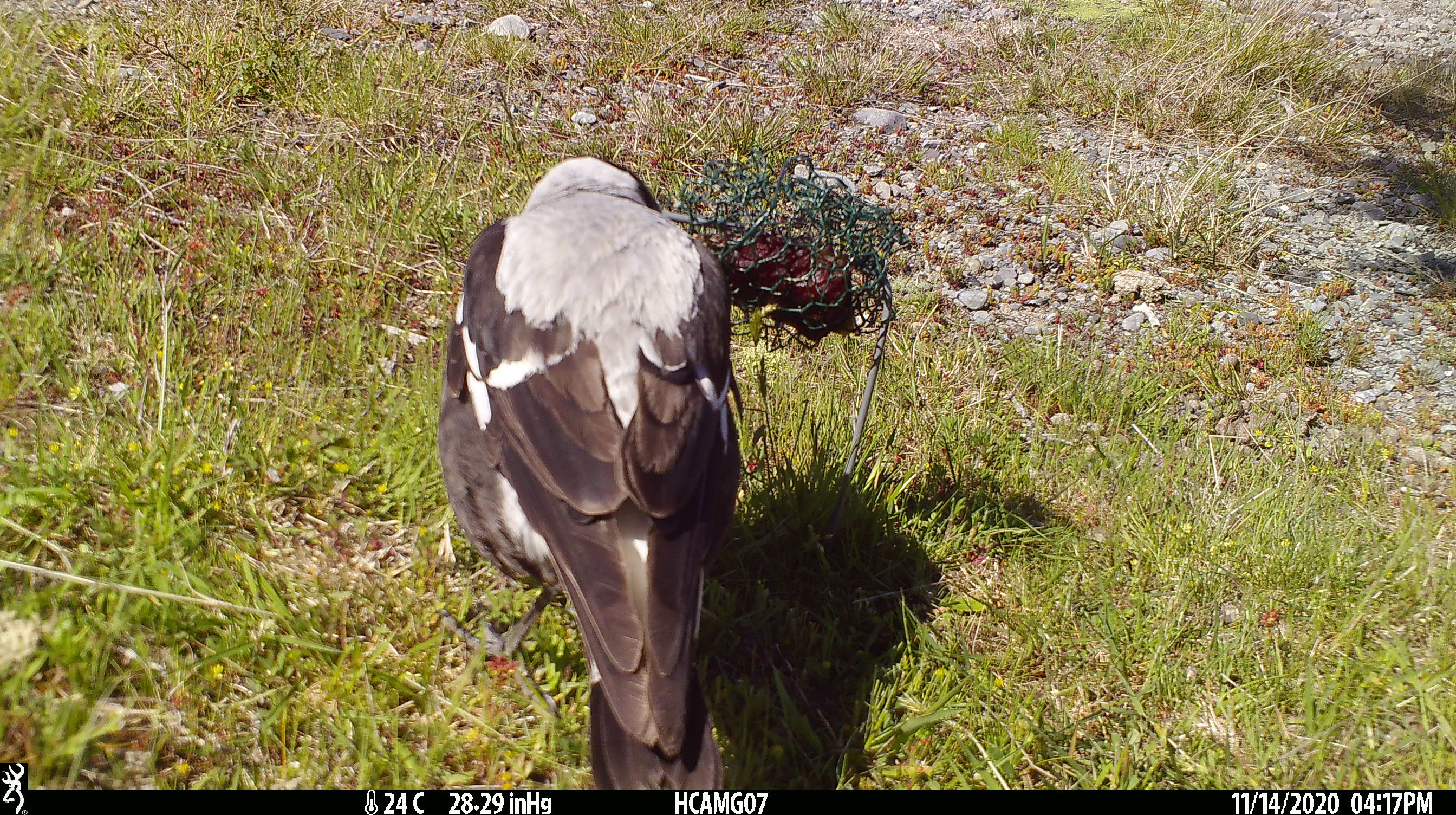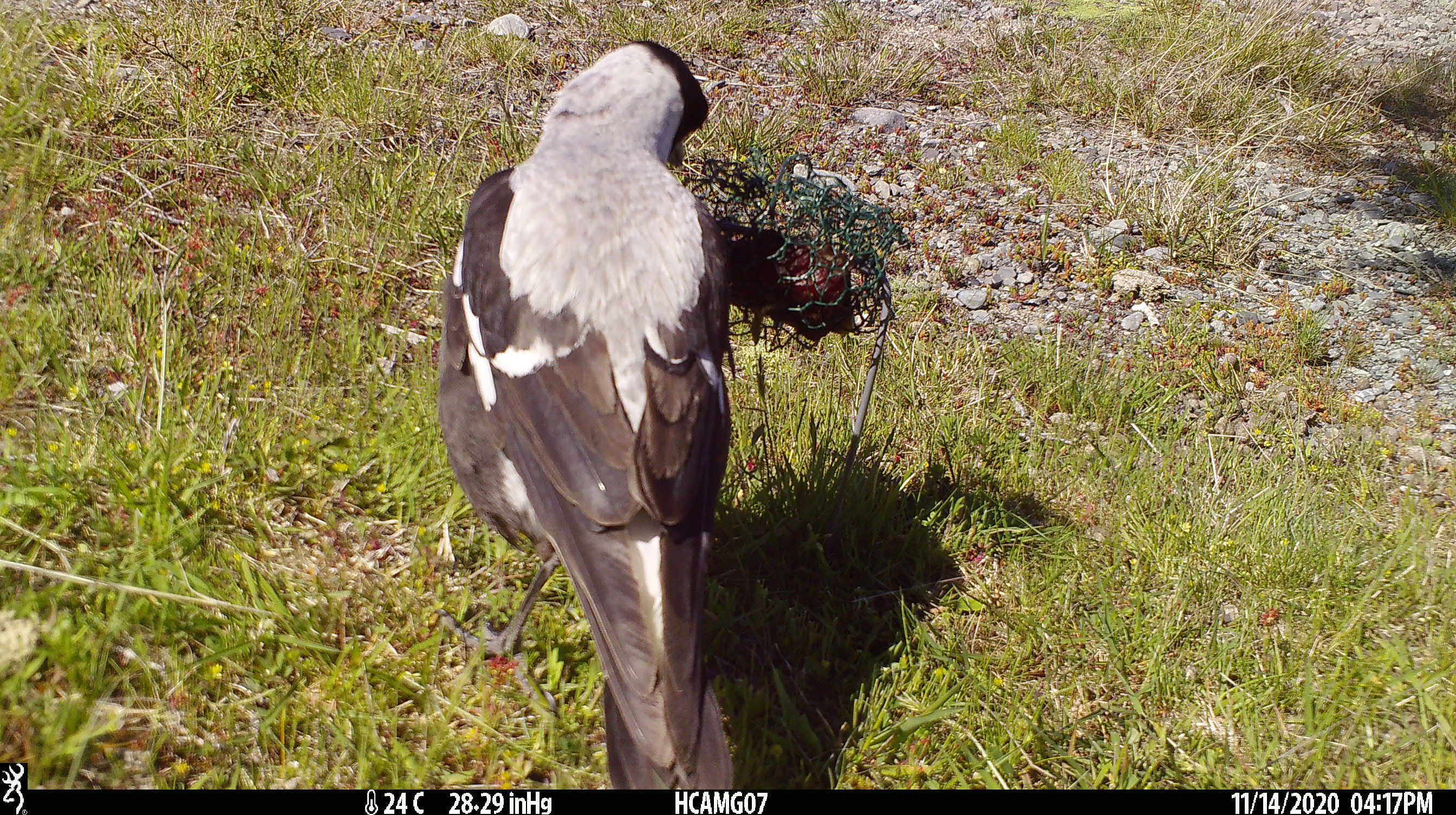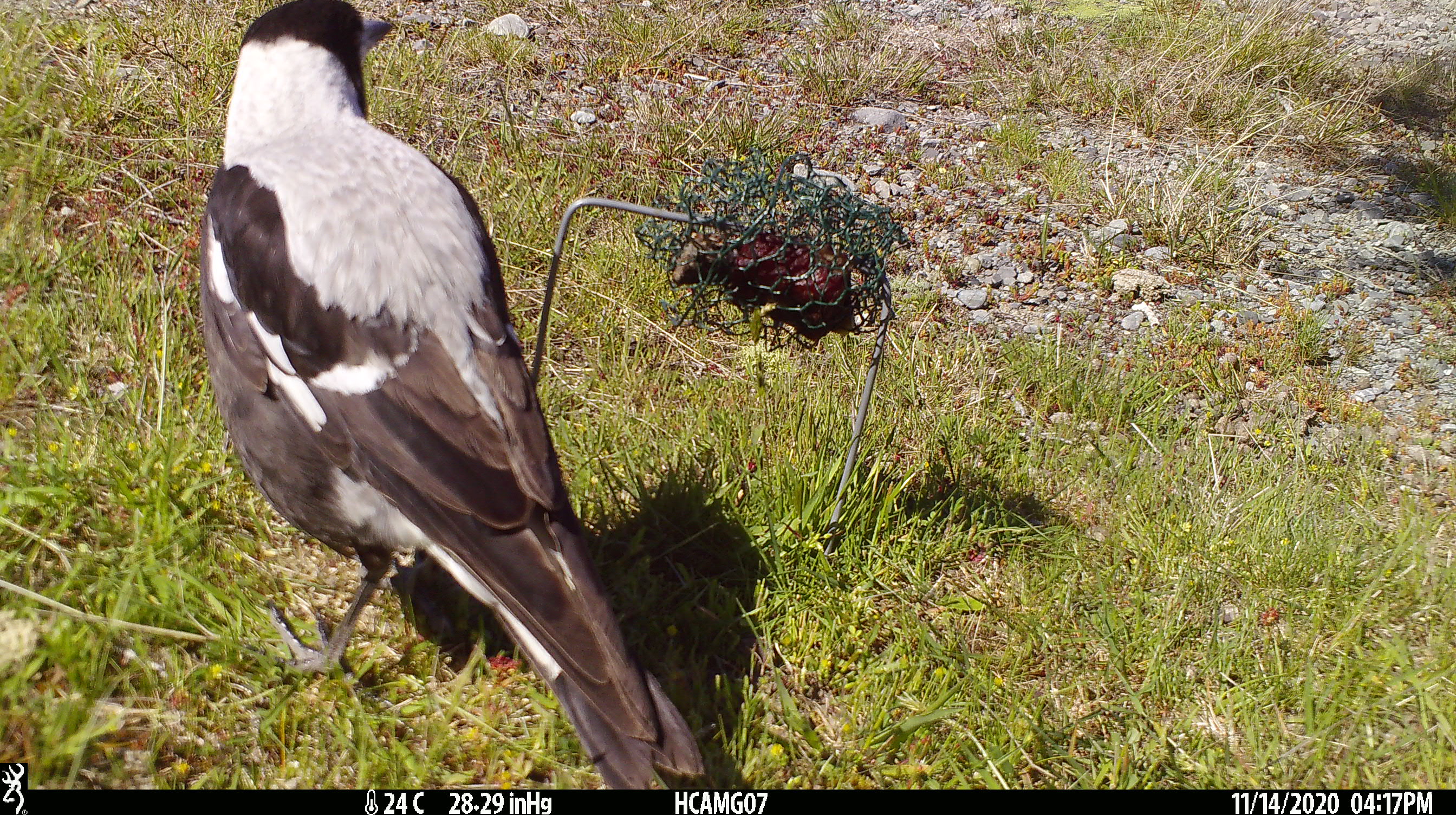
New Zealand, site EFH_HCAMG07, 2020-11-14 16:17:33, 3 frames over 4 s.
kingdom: Animalia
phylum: Chordata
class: Aves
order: Passeriformes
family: Artamidae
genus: Gymnorhina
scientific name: Gymnorhina tibicen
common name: australian magpie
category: magpie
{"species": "magpie (australian magpie) (Gymnorhina tibicen)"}